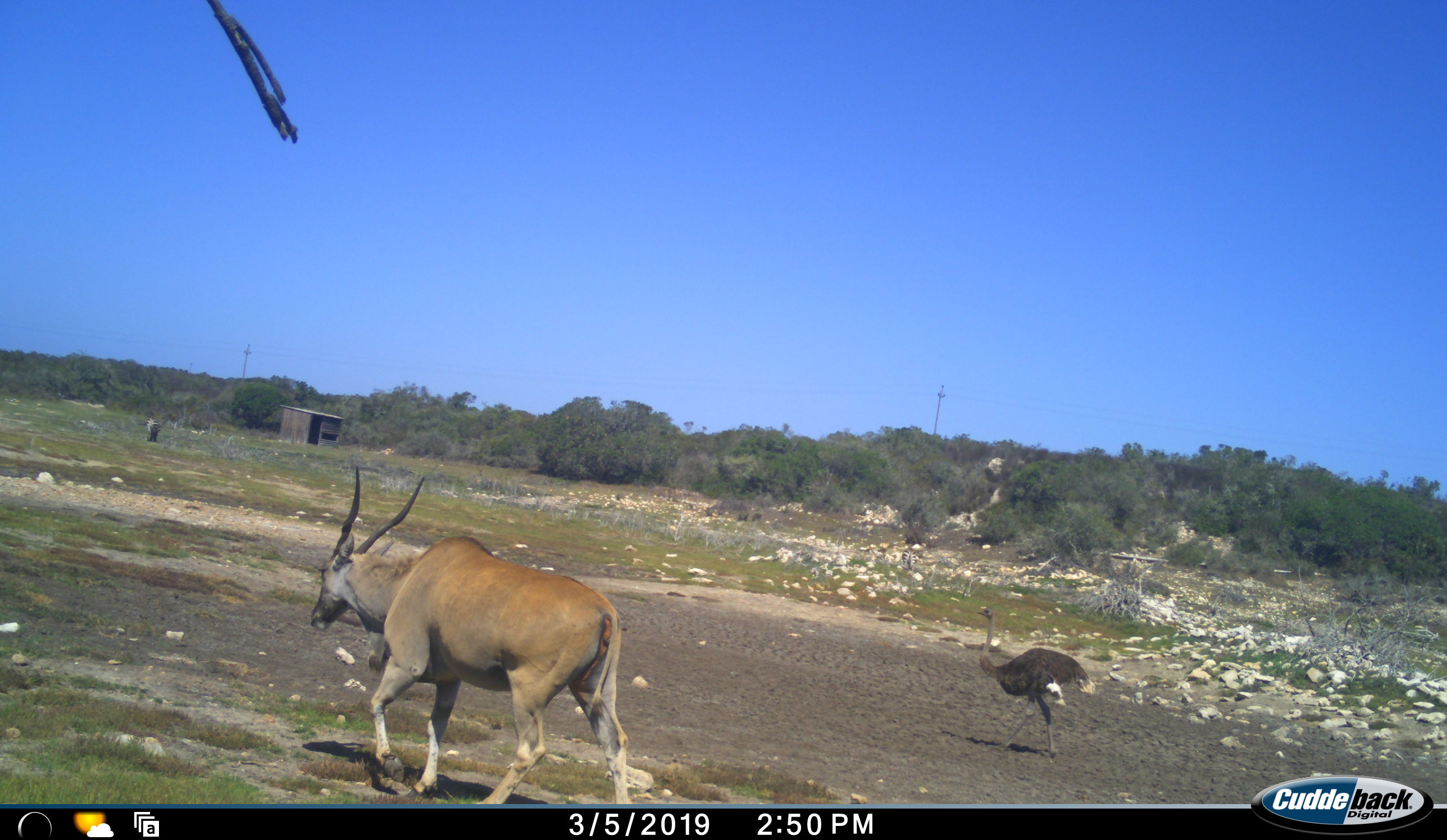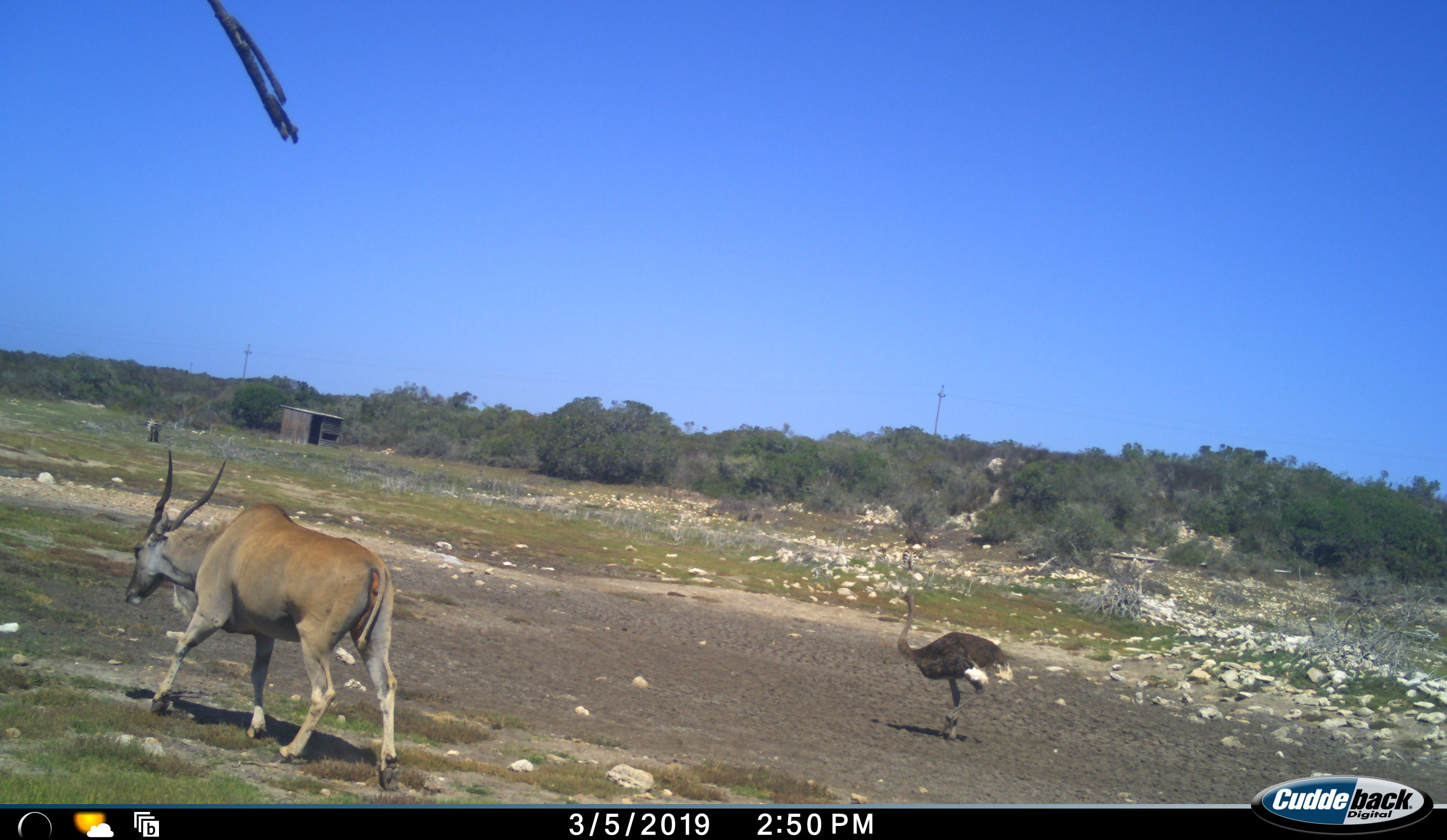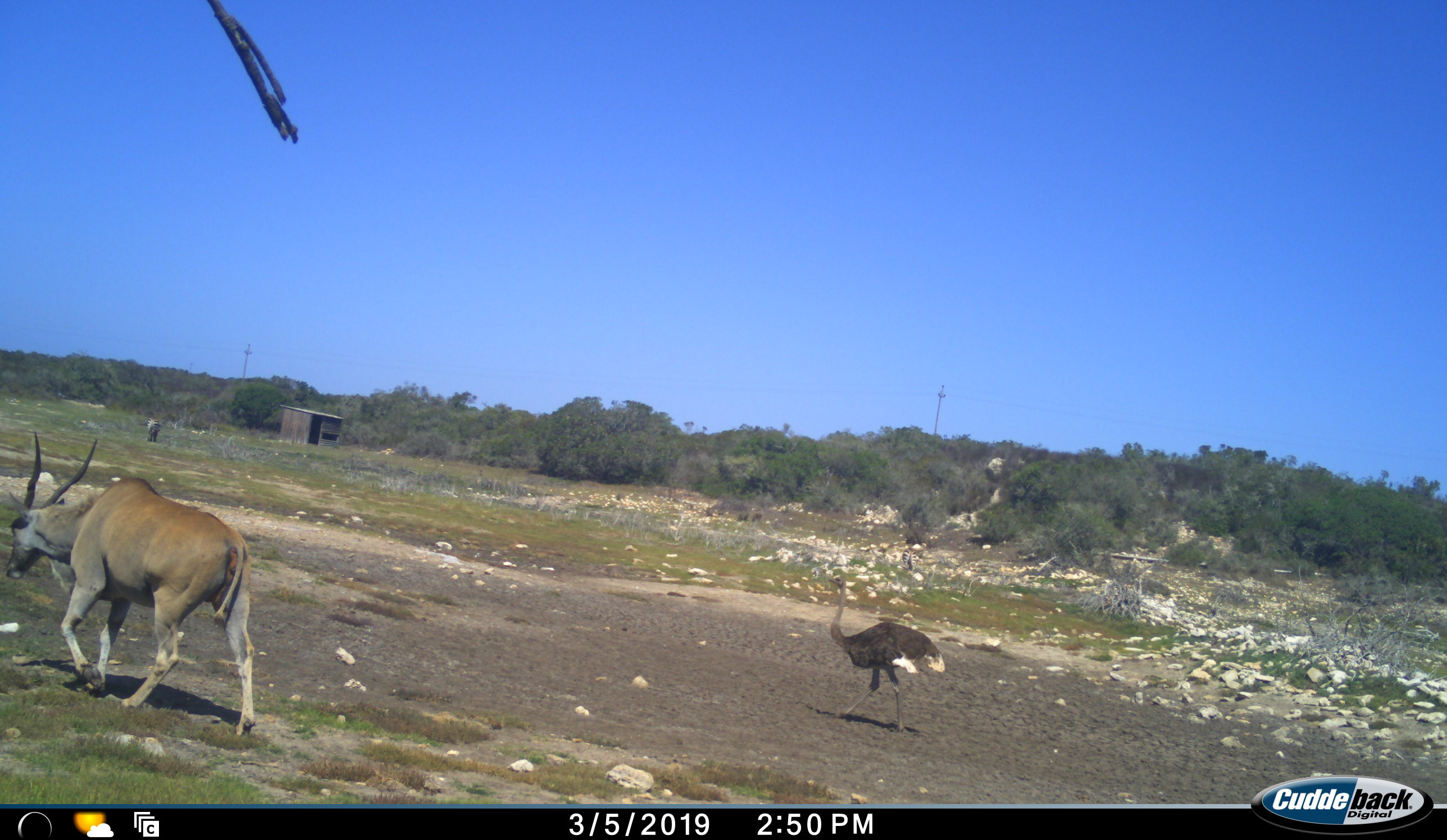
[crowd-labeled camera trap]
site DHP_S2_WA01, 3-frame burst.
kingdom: Animalia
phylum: Chordata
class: Mammalia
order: Artiodactyla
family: Bovidae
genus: Tragelaphus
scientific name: Tragelaphus oryx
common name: eland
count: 1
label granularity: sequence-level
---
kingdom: Animalia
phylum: Chordata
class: Aves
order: Struthioniformes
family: Struthionidae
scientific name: Struthionidae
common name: ostrich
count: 1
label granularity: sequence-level